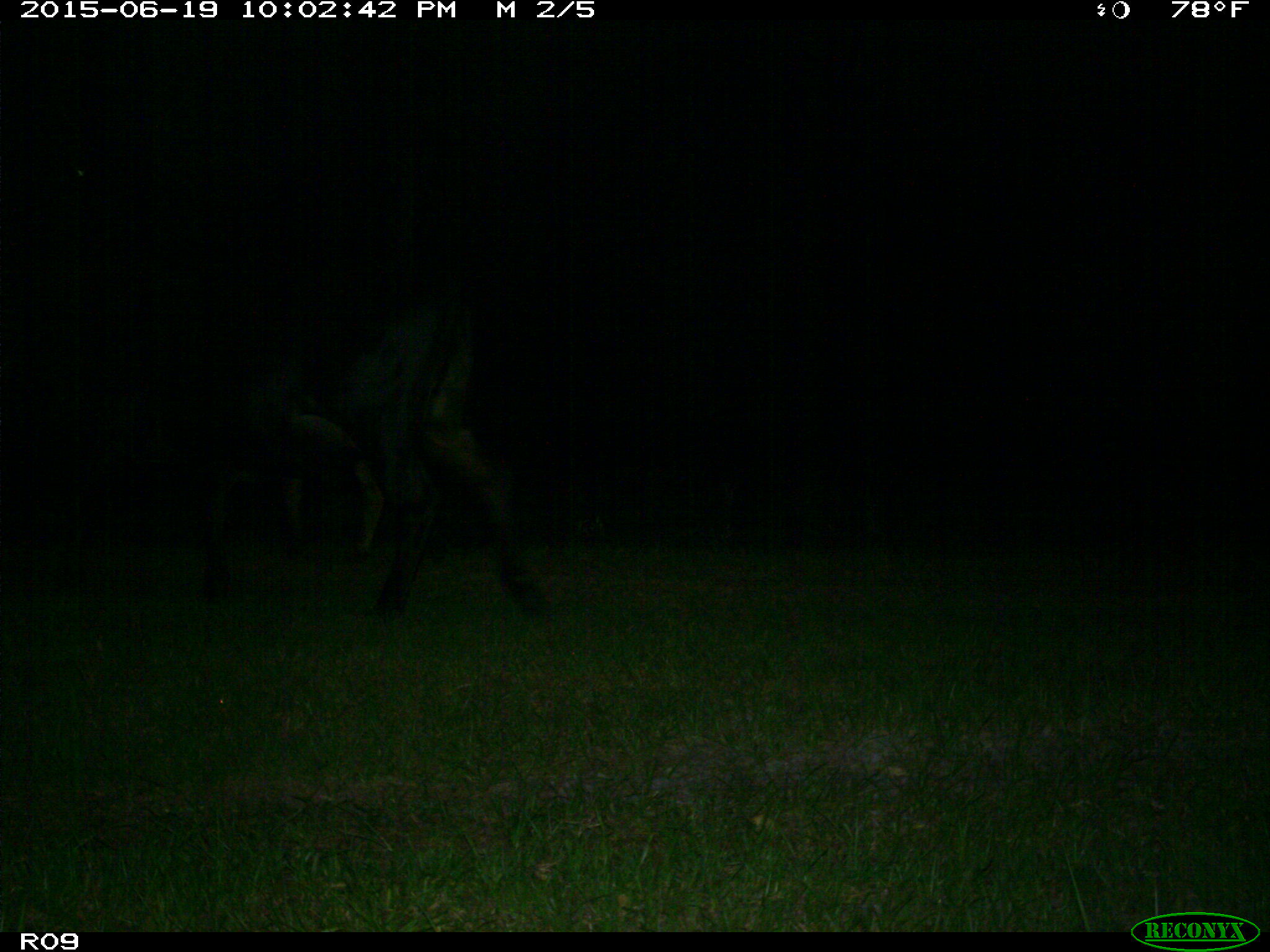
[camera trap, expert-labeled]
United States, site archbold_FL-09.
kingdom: Animalia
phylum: Chordata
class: Mammalia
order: Artiodactyla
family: Bovidae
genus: Bos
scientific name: Bos taurus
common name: domestic cow